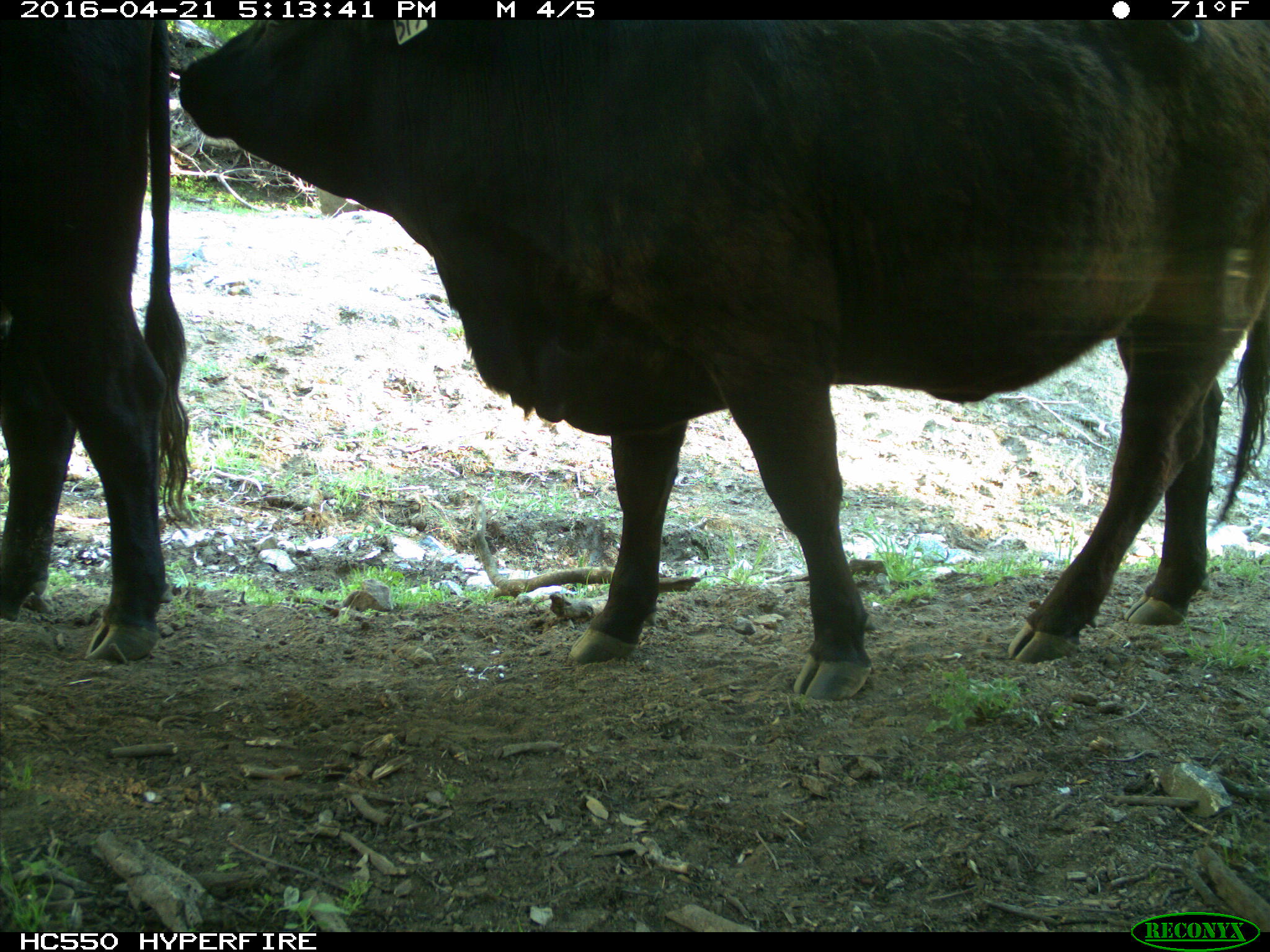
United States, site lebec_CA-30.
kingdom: Animalia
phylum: Chordata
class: Mammalia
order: Artiodactyla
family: Bovidae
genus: Bos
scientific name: Bos taurus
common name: domestic cow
Bos taurus (domestic cow).